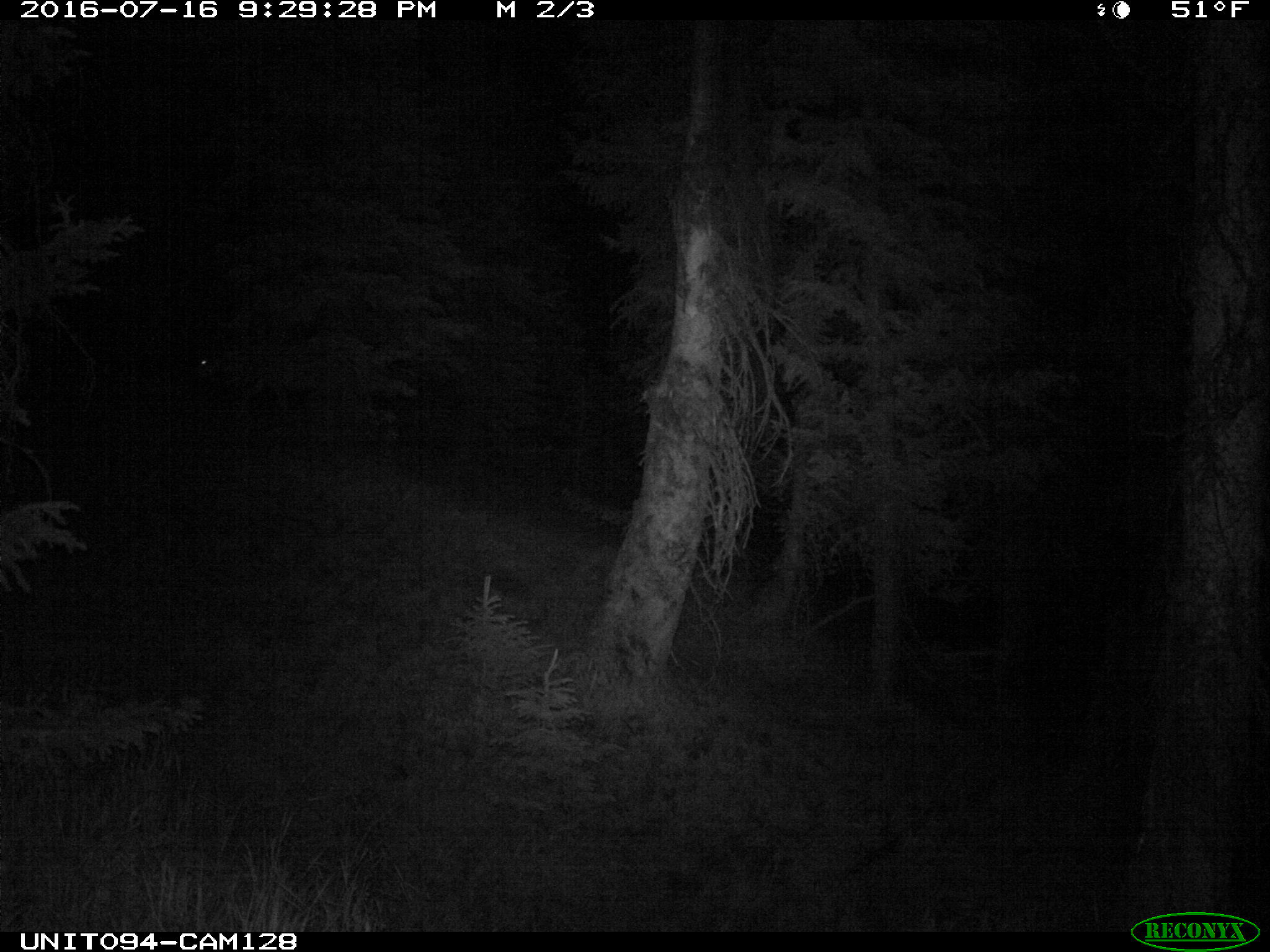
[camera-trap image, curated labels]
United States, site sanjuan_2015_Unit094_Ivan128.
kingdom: Animalia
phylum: Chordata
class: Mammalia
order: Artiodactyla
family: Cervidae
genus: Odocoileus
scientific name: Odocoileus hemionus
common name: mule deer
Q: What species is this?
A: Odocoileus hemionus (mule deer).